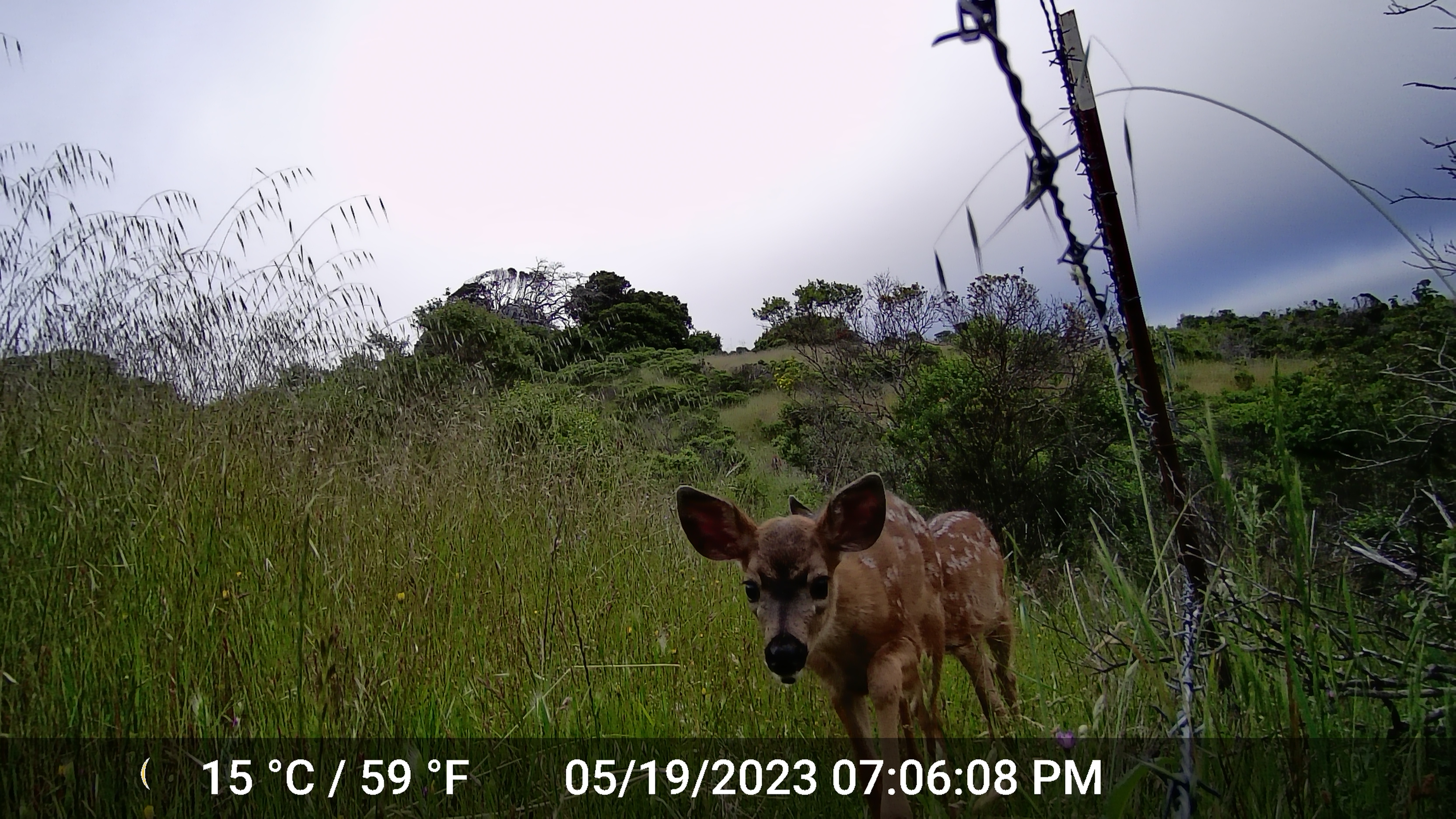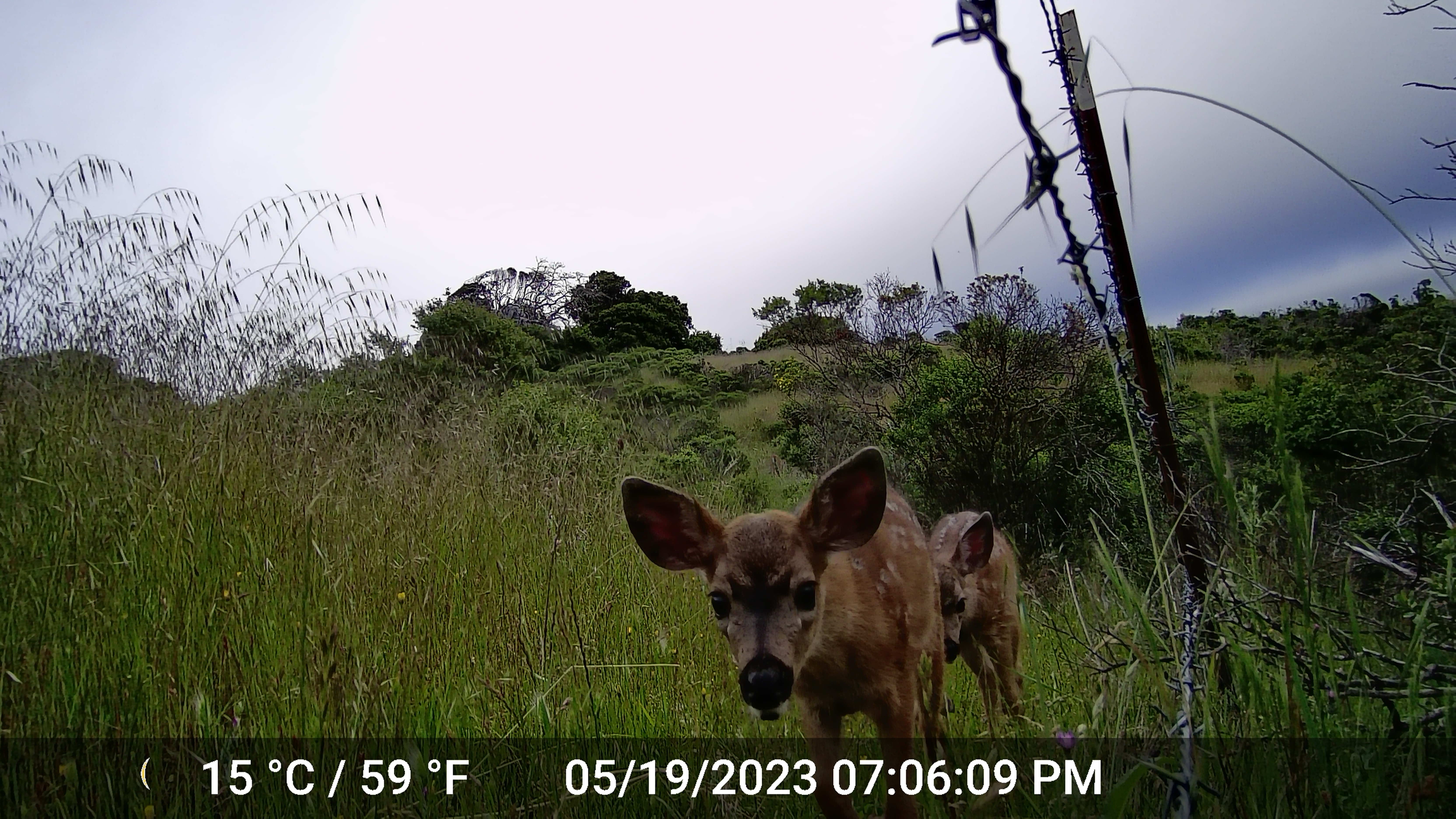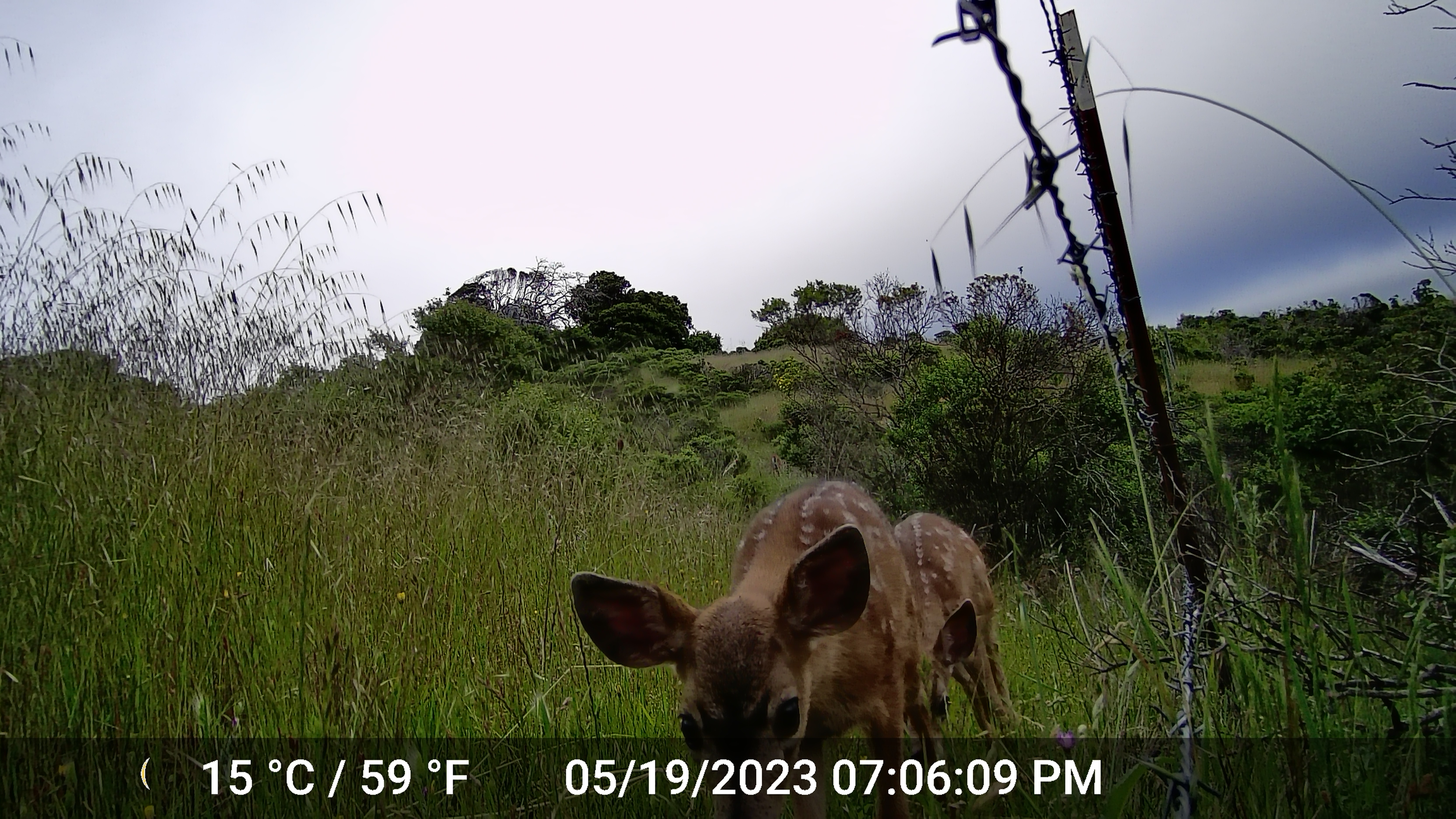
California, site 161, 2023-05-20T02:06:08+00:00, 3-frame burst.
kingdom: Animalia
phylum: Chordata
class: Mammalia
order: Artiodactyla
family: Cervidae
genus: Odocoileus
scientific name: Odocoileus hemionus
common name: mule deer